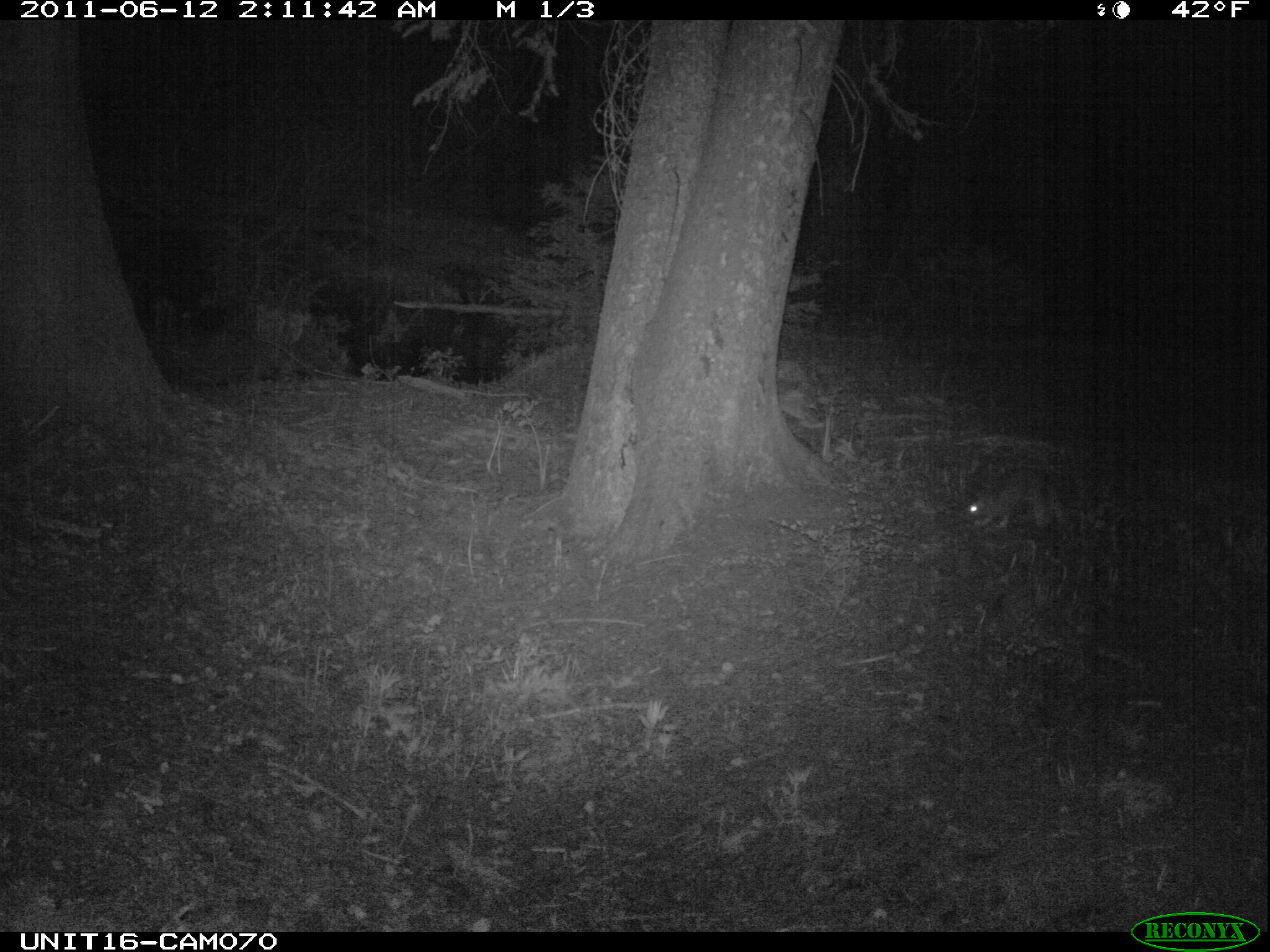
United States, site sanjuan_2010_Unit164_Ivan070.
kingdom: Animalia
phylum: Chordata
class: Mammalia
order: Lagomorpha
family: Leporidae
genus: Lepus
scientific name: Lepus americanus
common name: snowshoe hare